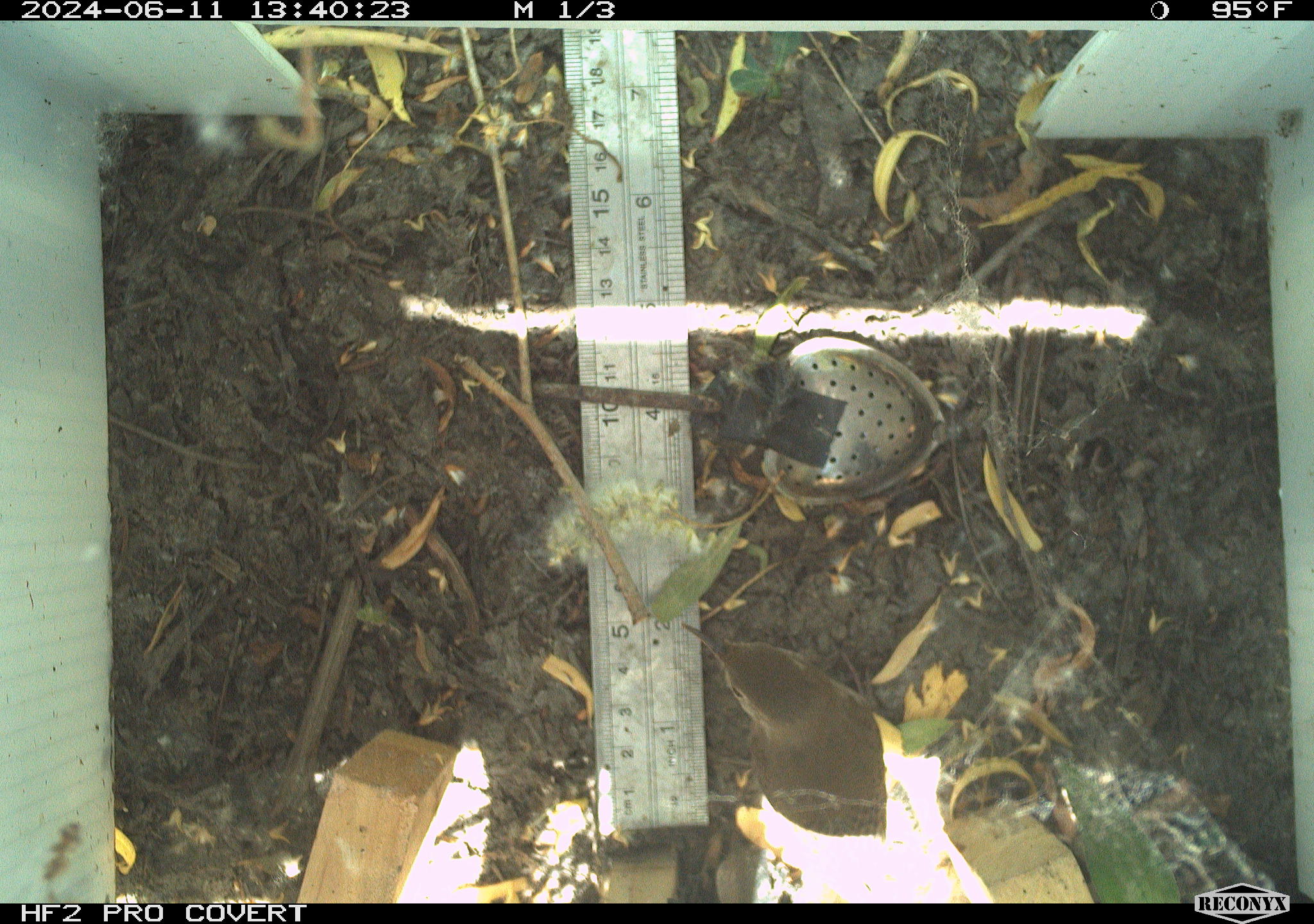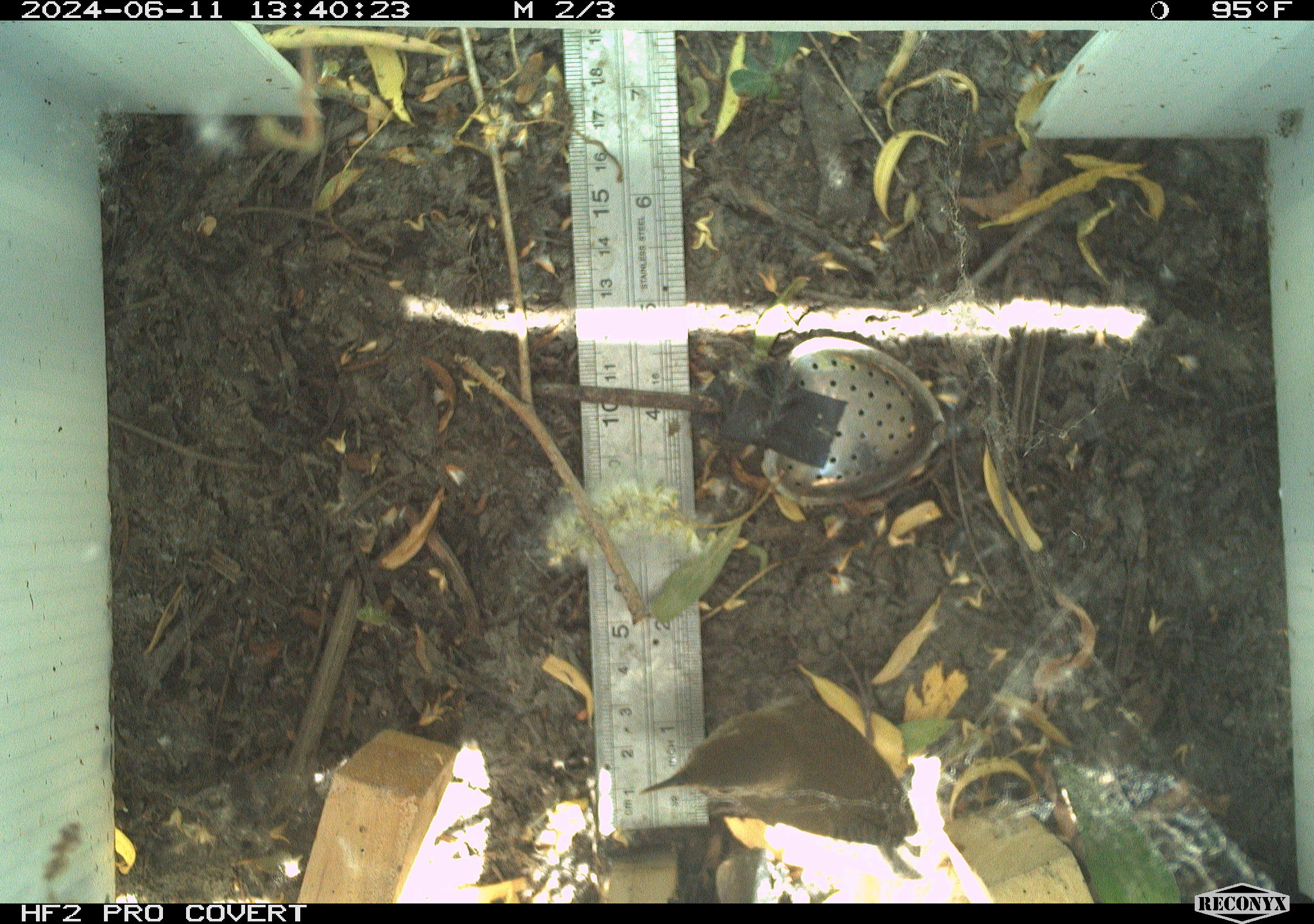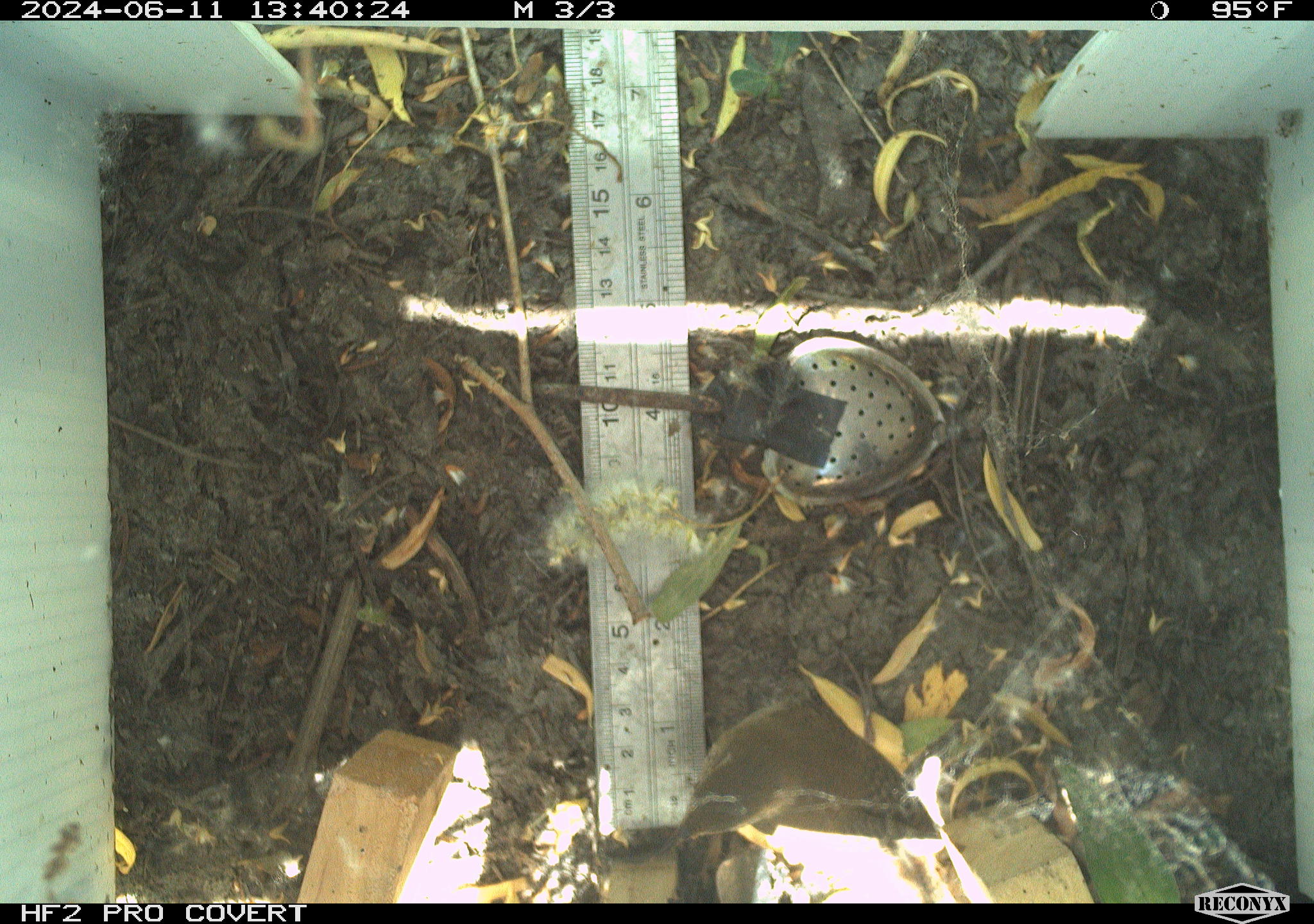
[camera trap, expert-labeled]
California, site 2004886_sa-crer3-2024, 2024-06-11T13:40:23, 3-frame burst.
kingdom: Animalia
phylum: Chordata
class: Aves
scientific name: Aves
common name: bird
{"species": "bird (Aves)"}